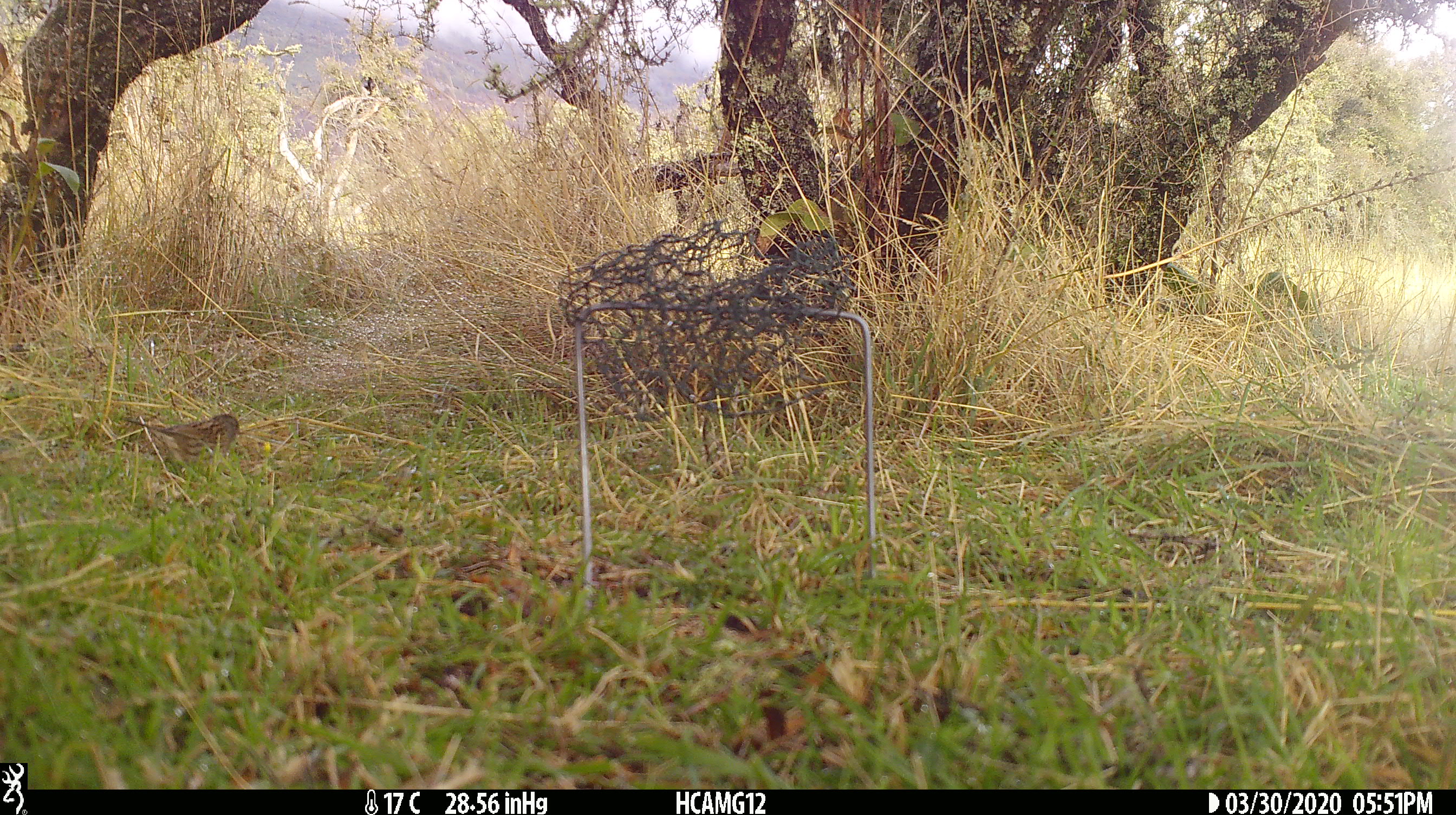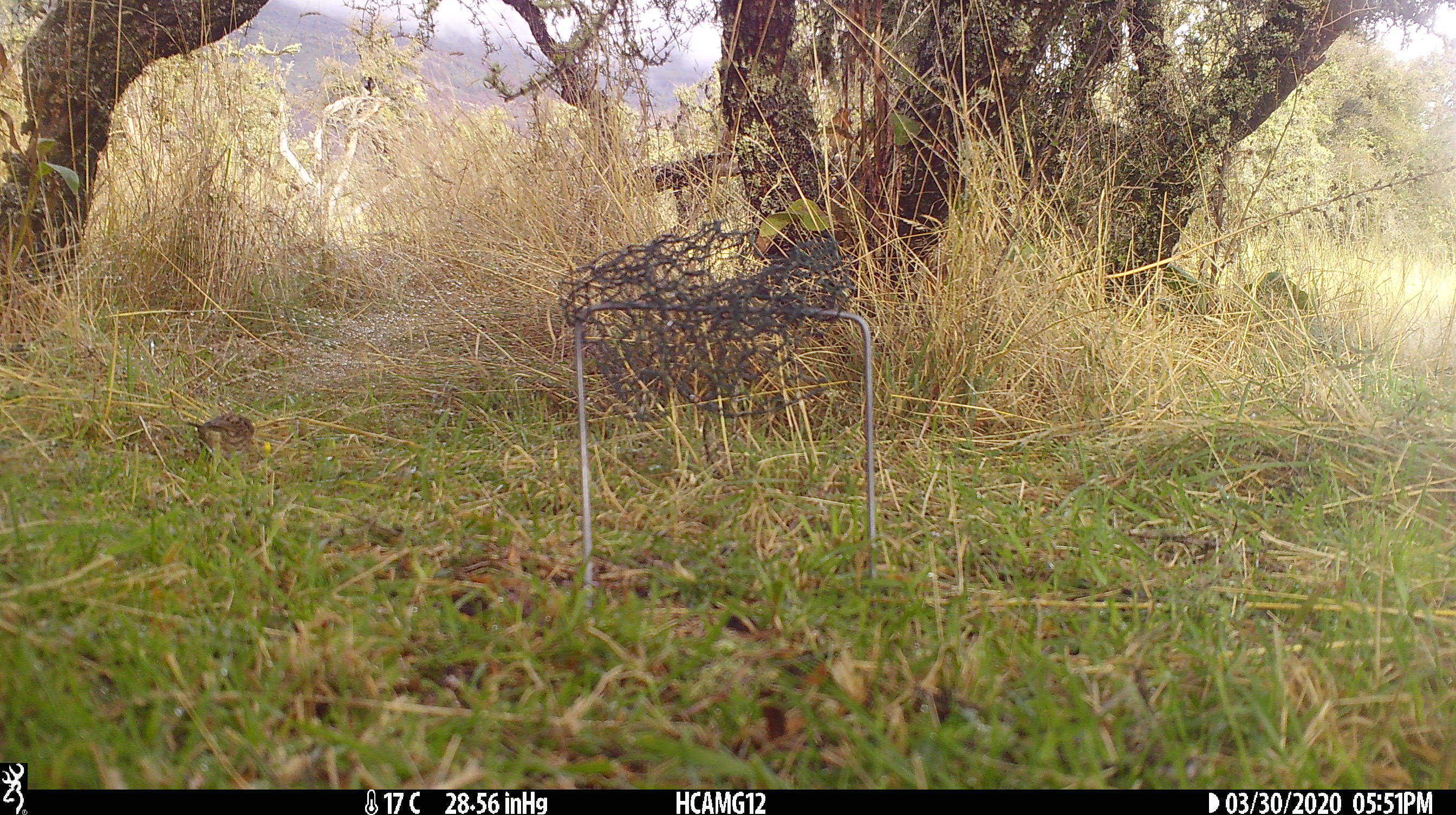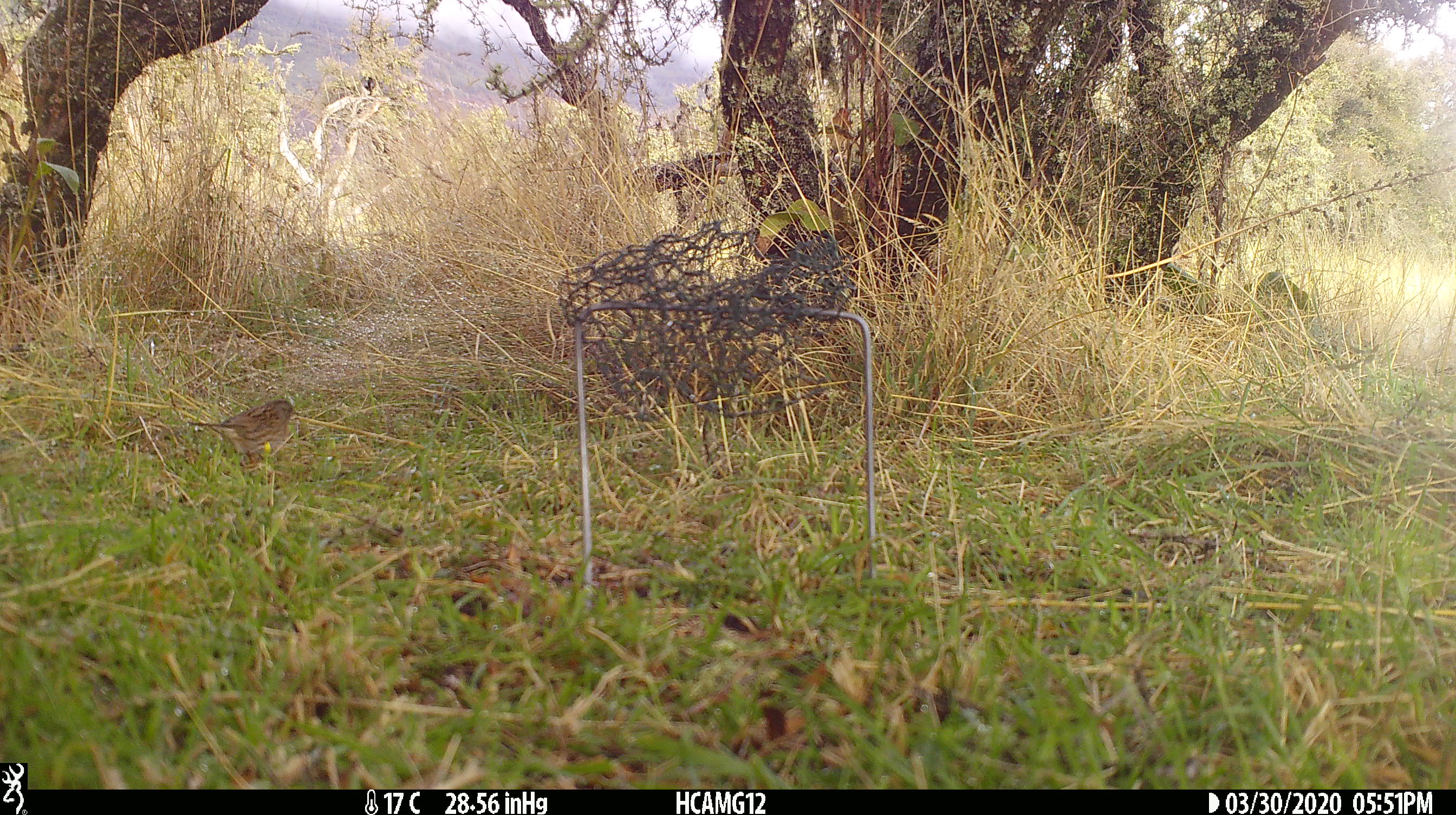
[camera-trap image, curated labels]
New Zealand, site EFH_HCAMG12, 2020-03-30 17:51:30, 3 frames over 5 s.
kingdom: Animalia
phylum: Chordata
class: Aves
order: Passeriformes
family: Prunellidae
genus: Prunella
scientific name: Prunella modularis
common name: dunnock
Dunnock (Prunella modularis).